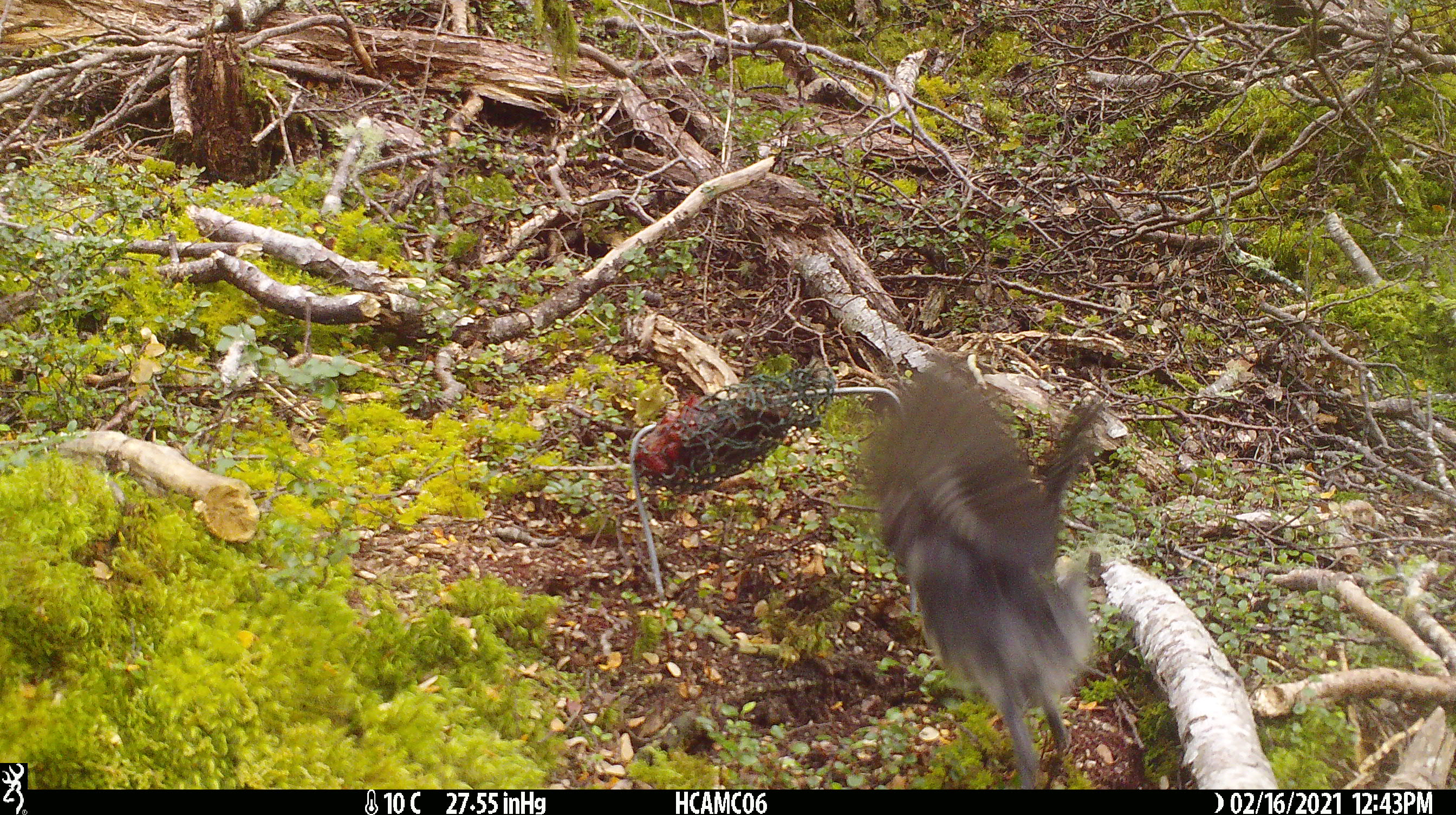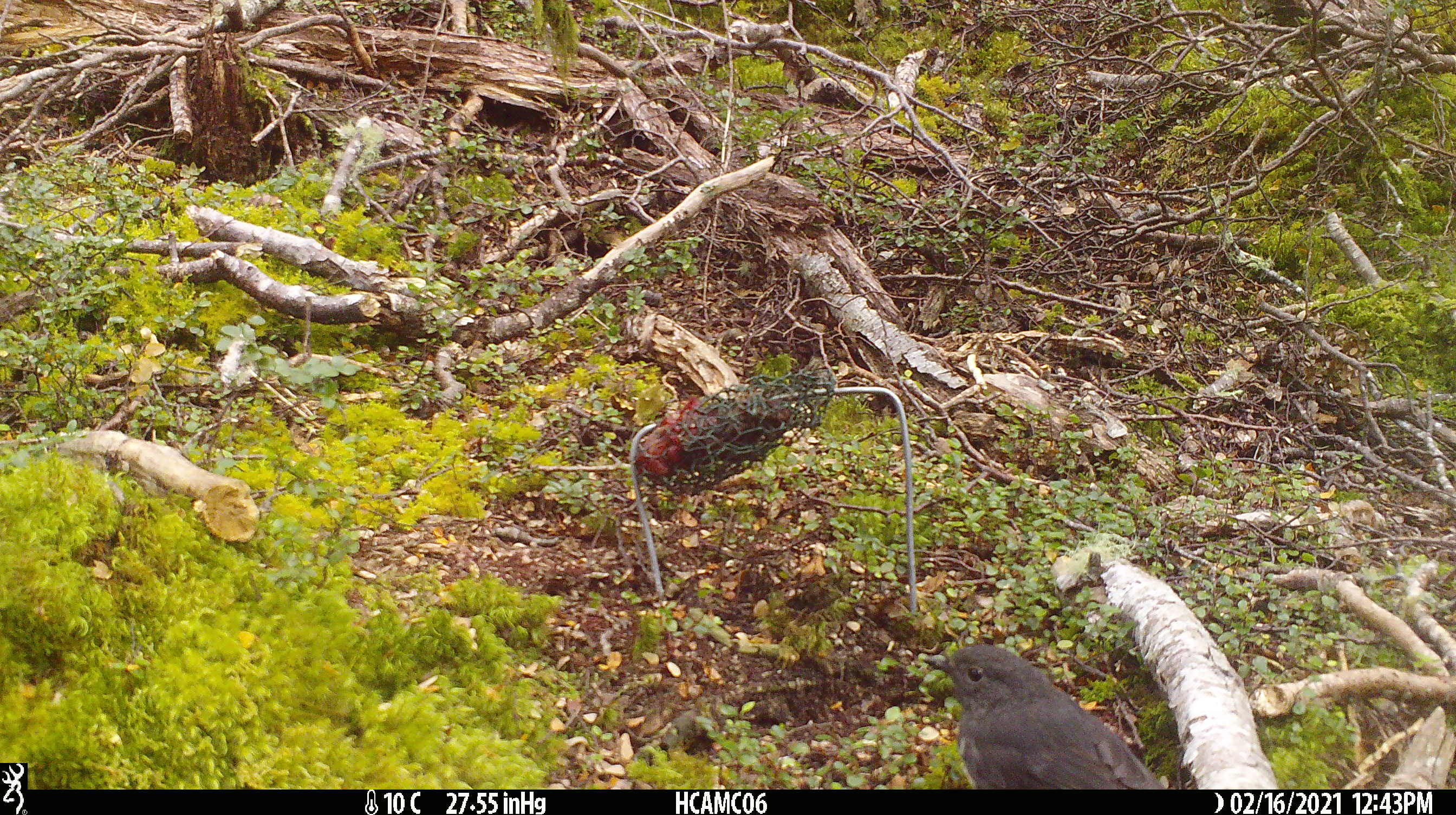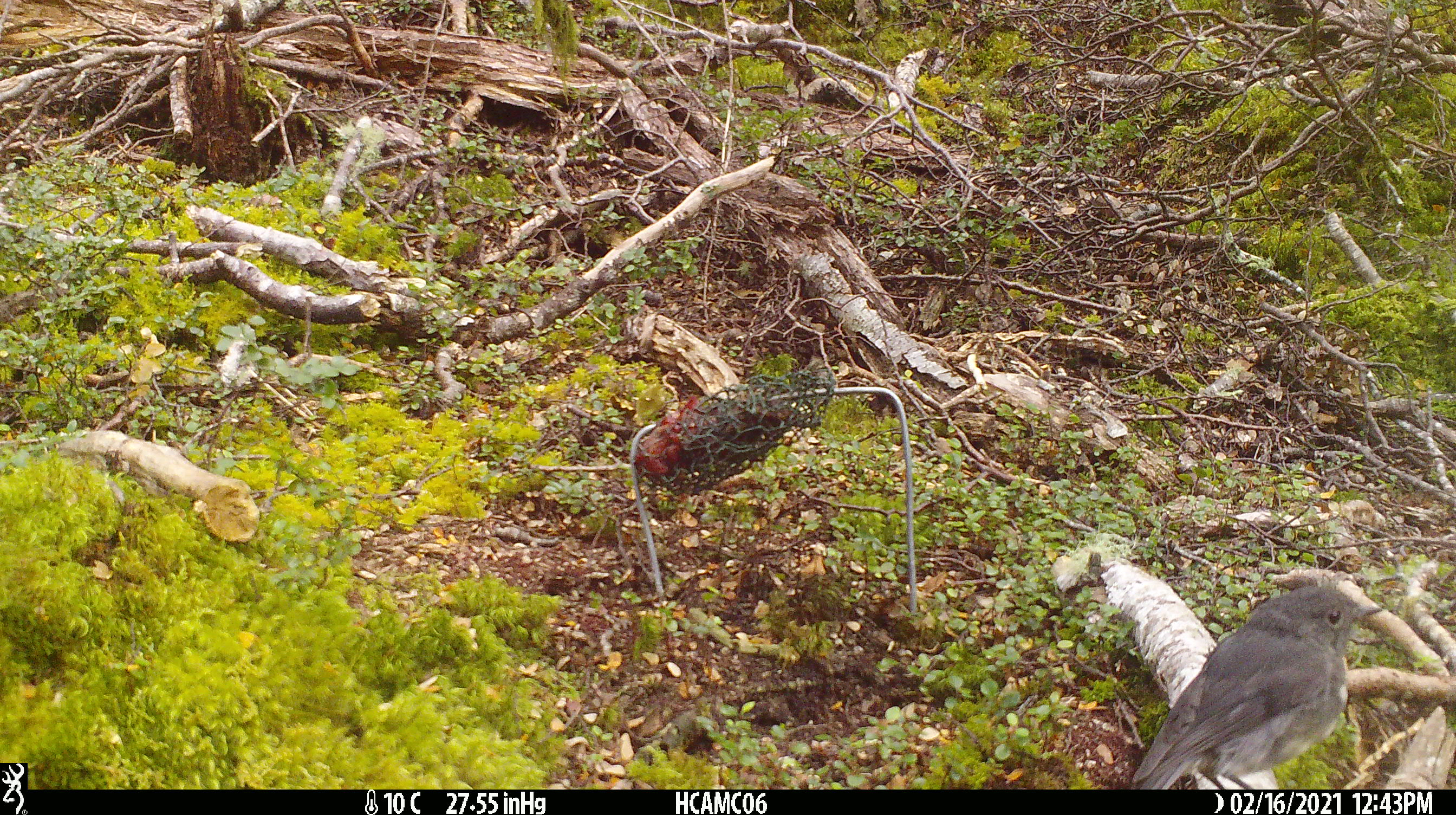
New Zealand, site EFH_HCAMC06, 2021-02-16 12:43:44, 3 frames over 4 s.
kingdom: Animalia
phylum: Chordata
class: Aves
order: Passeriformes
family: Petroicidae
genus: Petroica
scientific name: Petroica australis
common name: new zealand robin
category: robin